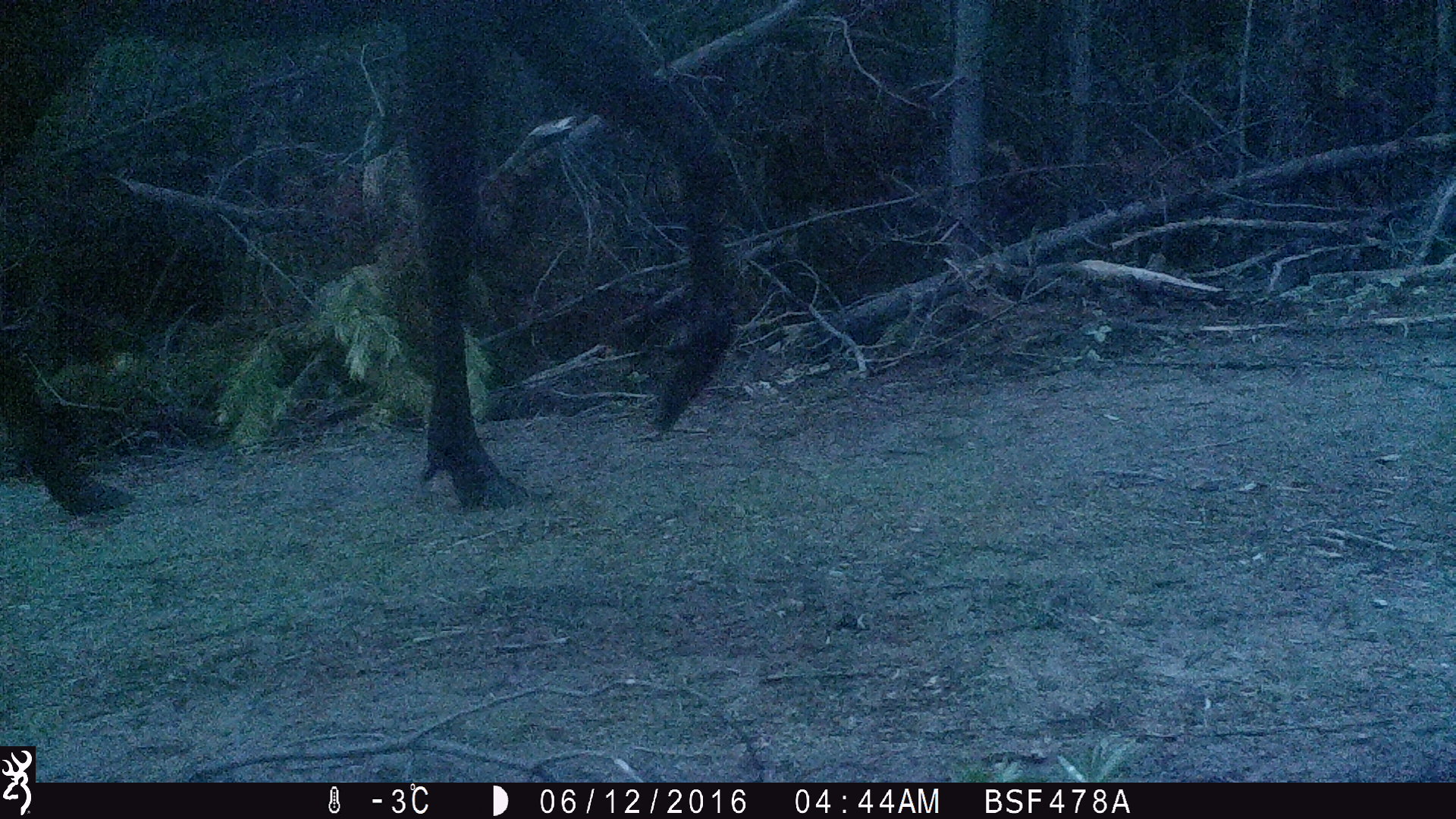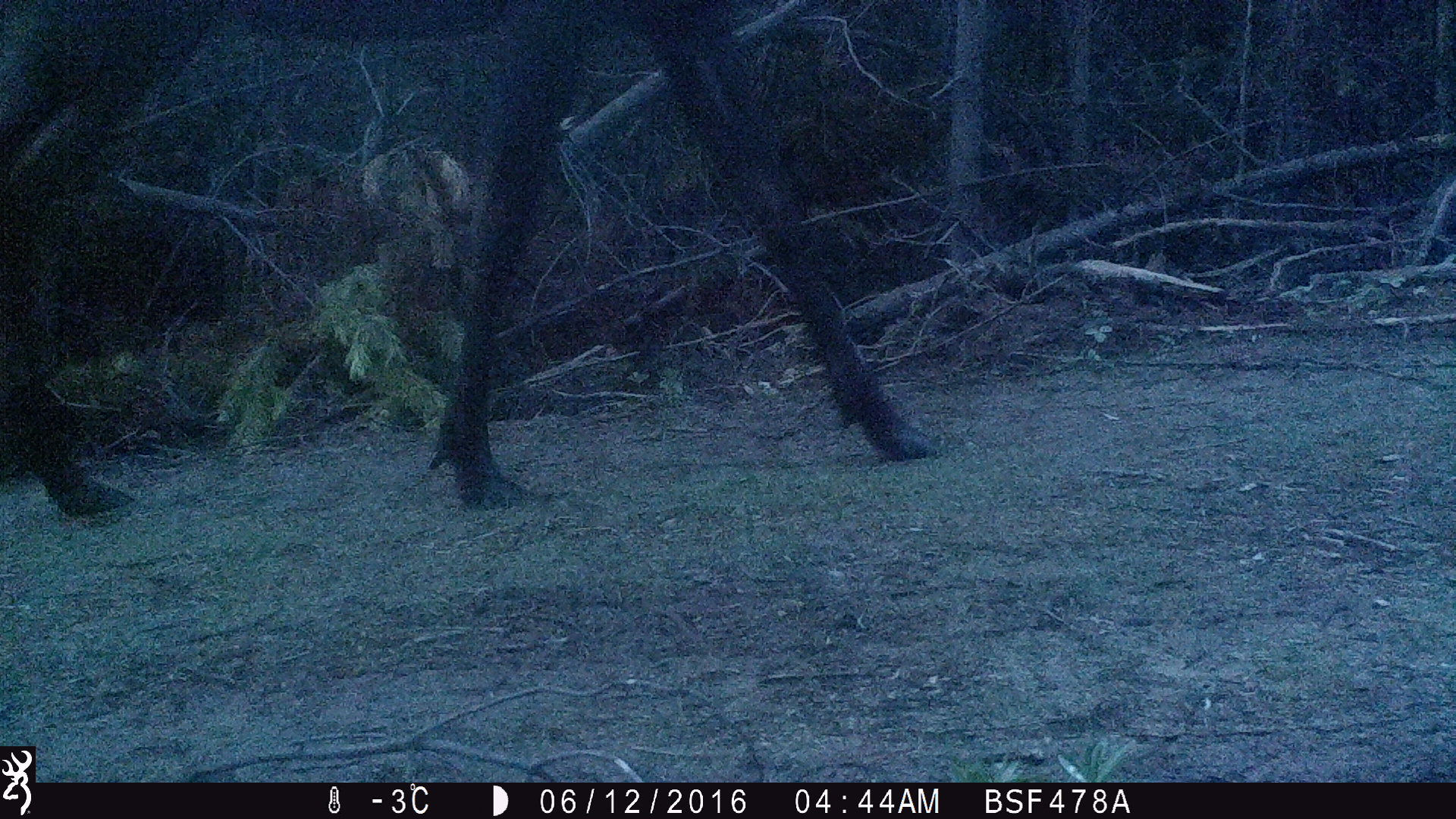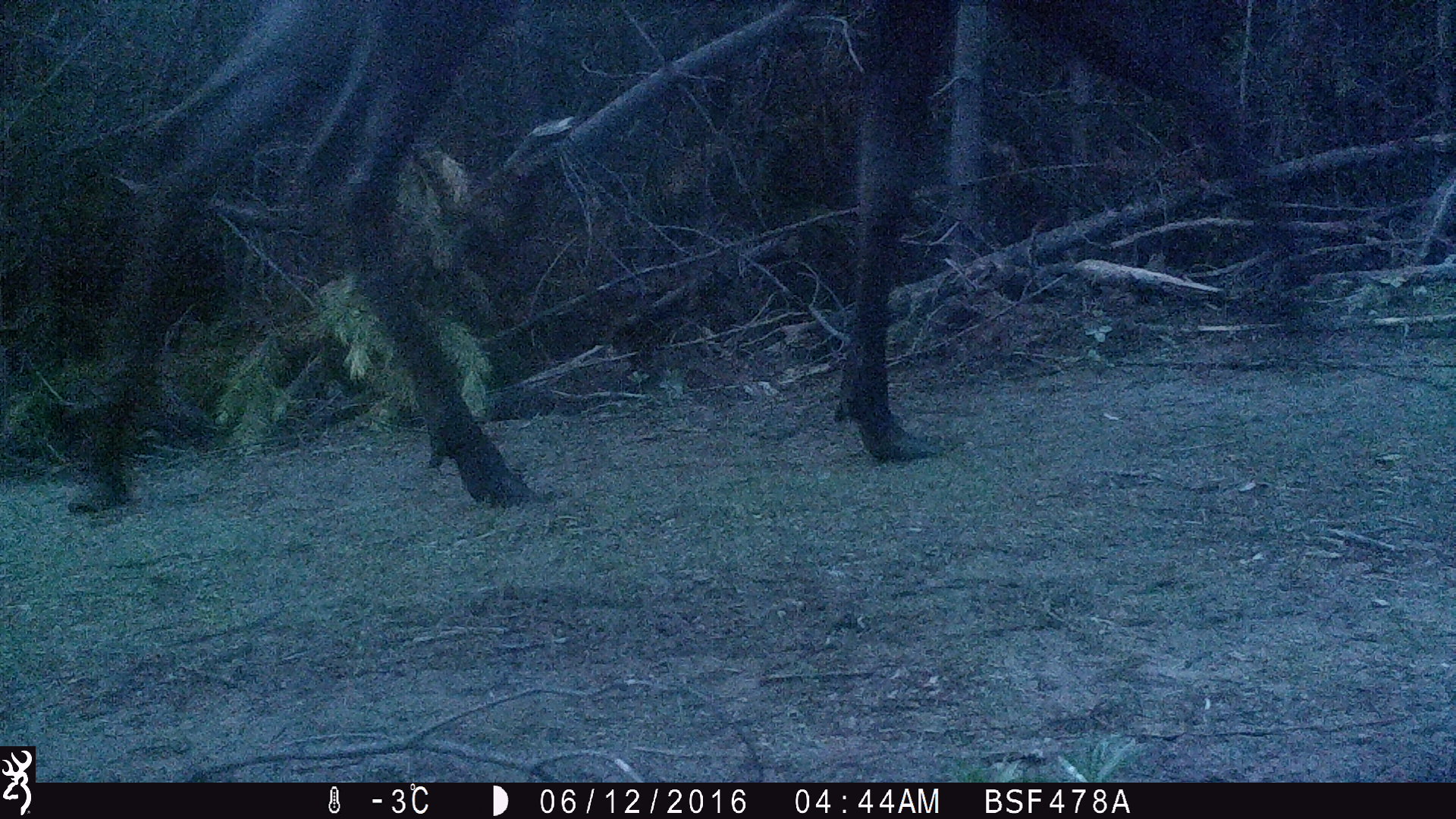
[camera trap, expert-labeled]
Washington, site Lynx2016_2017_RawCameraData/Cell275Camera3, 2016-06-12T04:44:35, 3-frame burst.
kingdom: Animalia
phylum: Chordata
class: Mammalia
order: Artiodactyla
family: Cervidae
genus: Alces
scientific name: Alces alces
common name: moose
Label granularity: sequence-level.